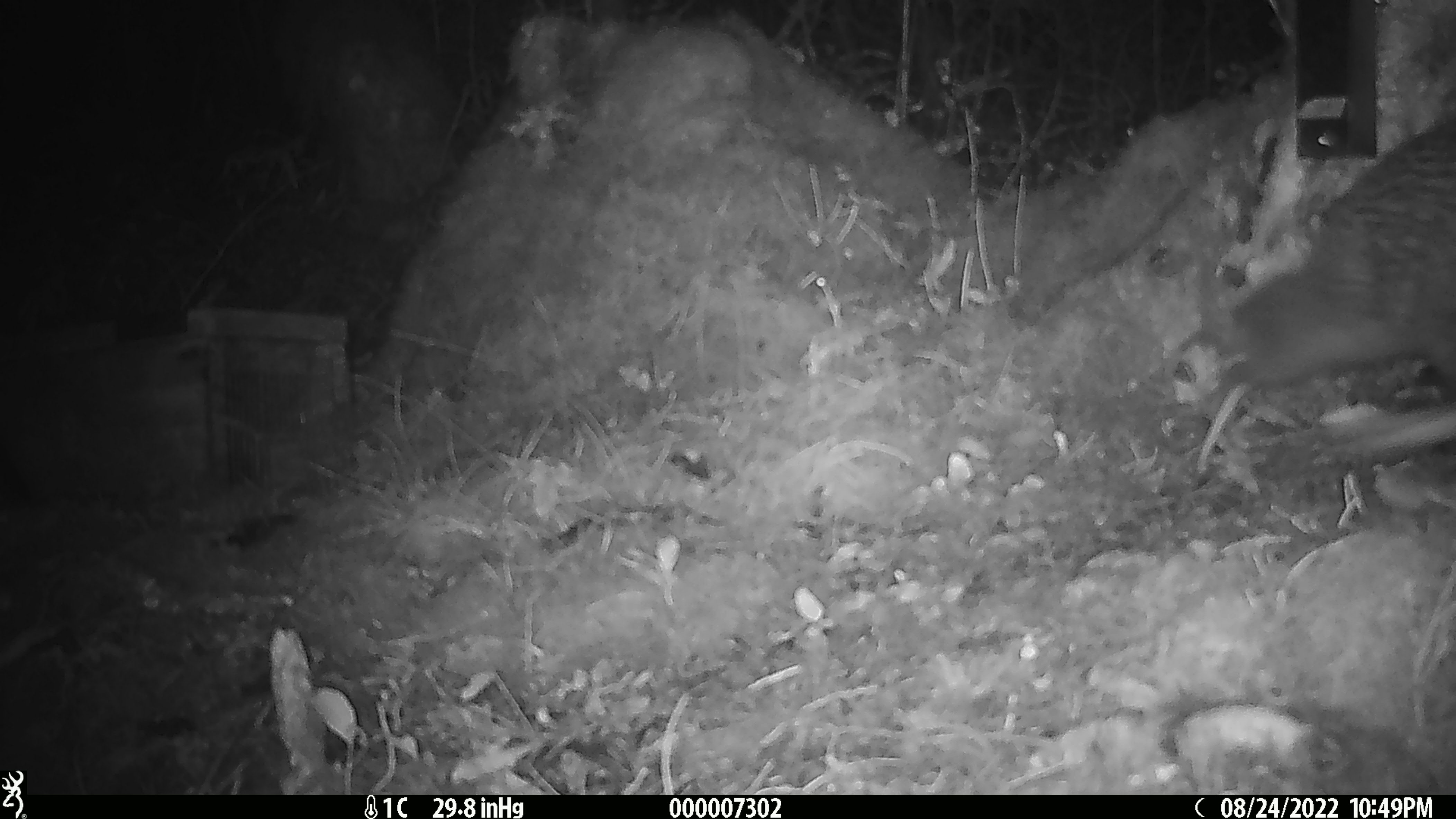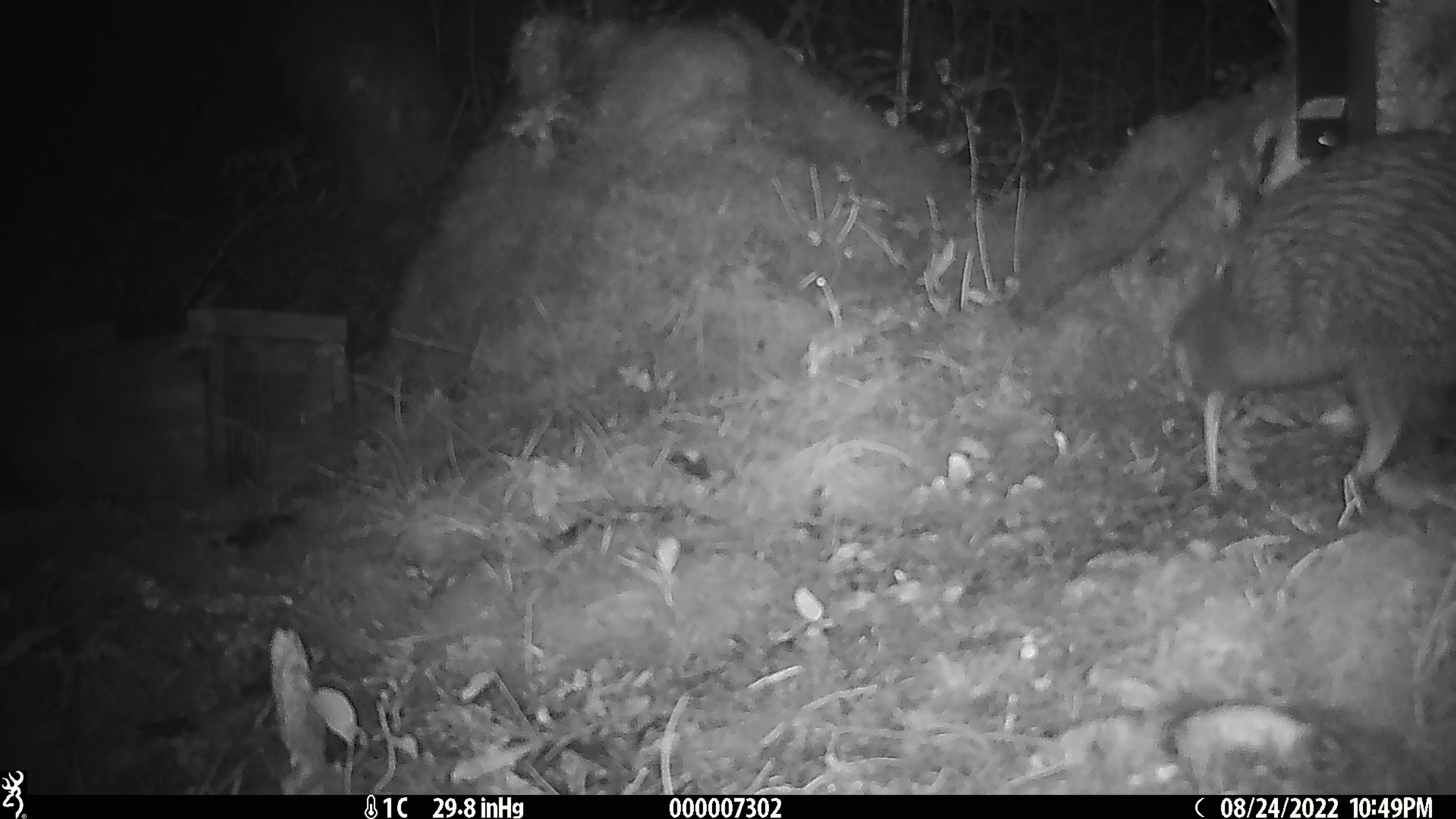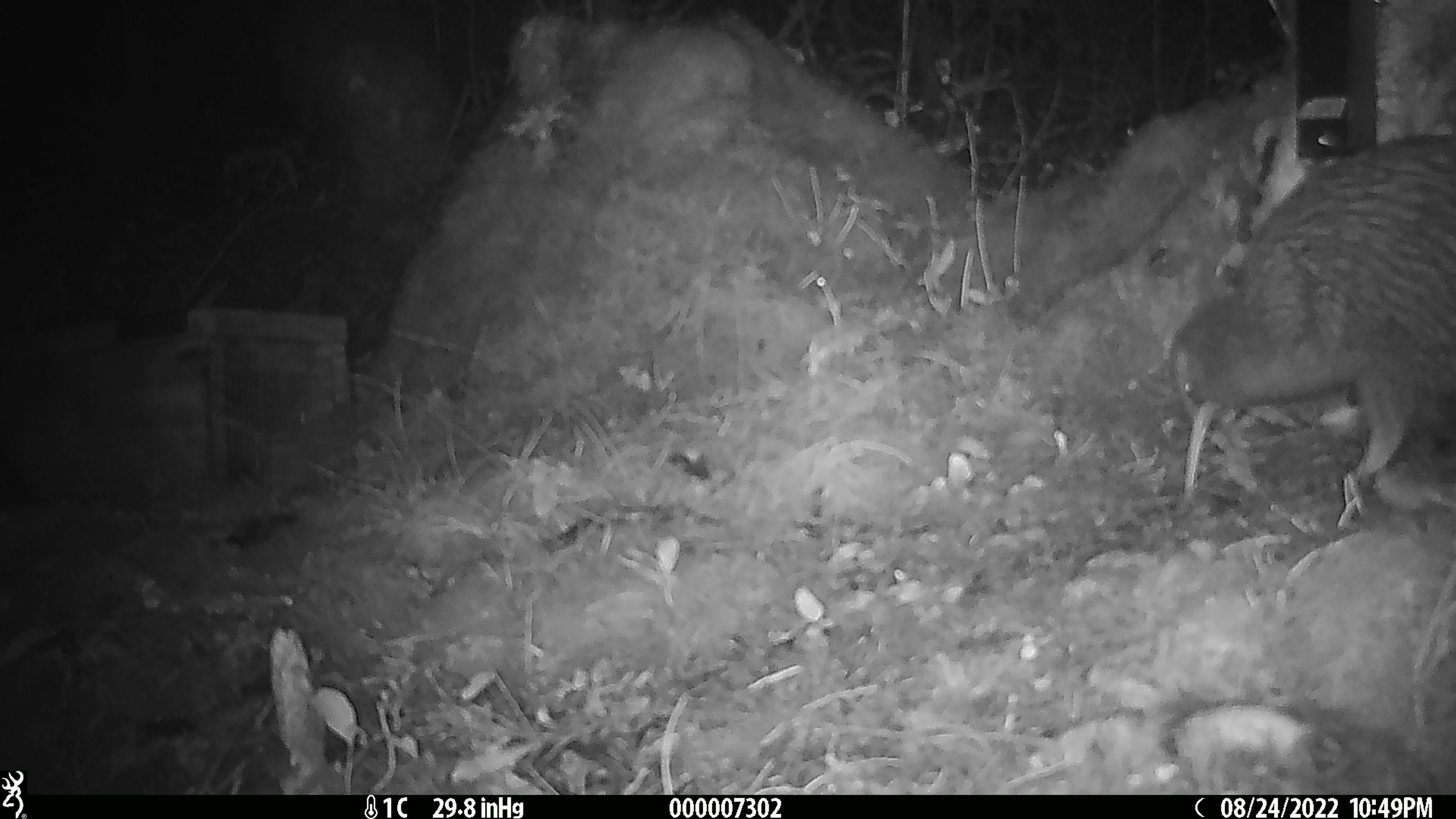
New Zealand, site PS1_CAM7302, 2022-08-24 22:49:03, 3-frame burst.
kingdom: Animalia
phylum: Chordata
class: Aves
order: Apterygiformes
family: Apterygidae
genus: Apteryx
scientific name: Apteryx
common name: kiwi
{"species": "kiwi (Apteryx)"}